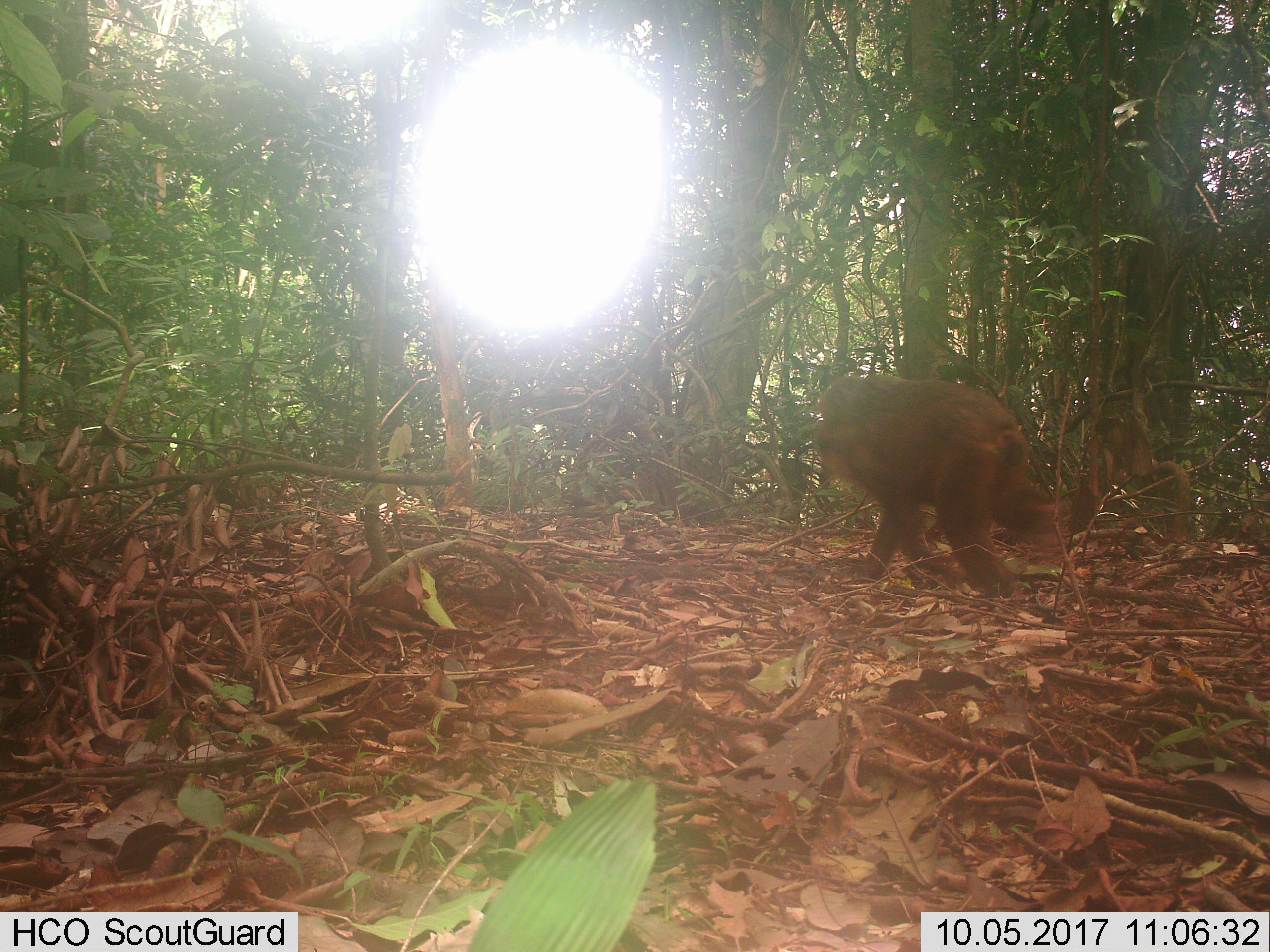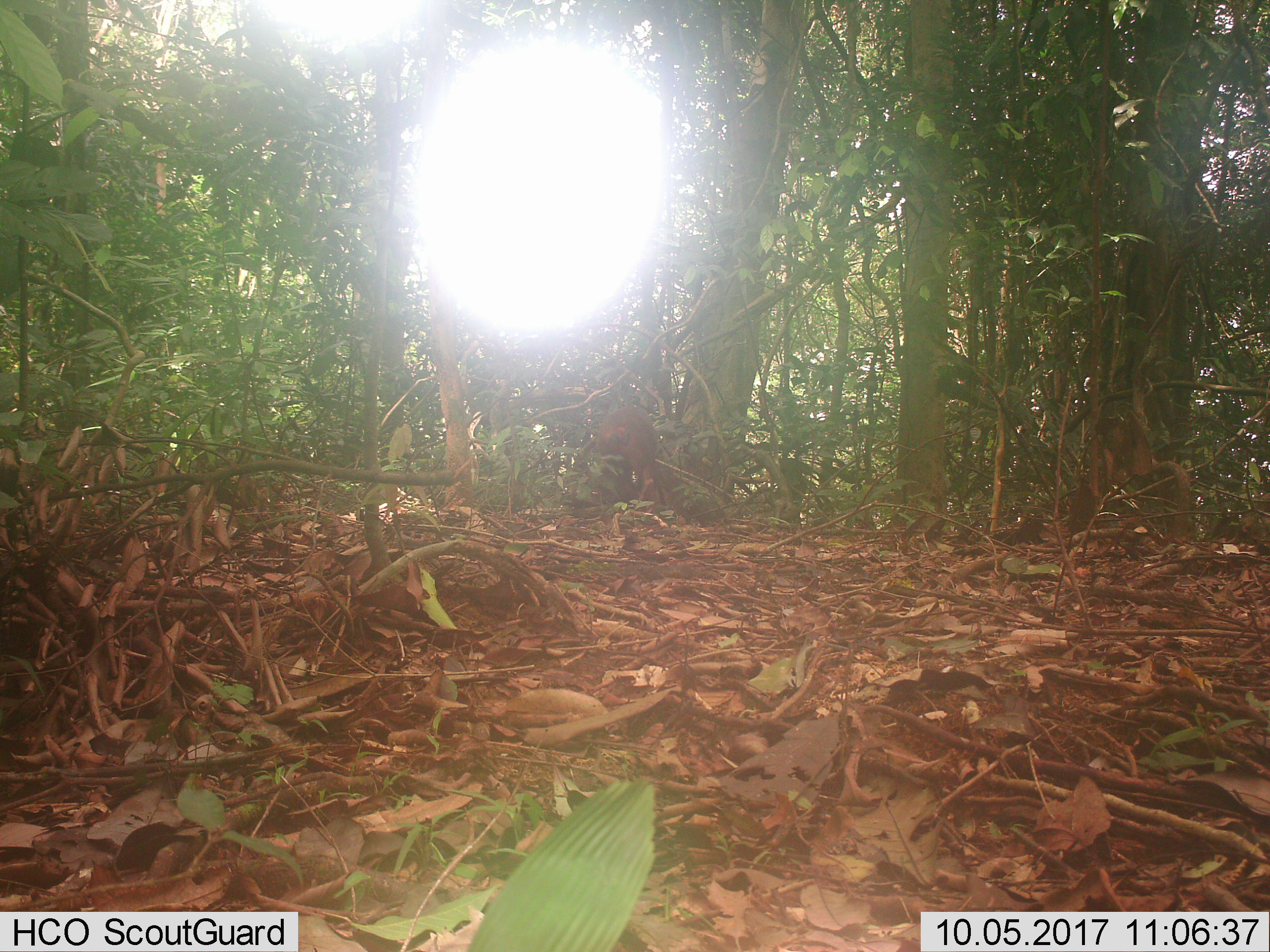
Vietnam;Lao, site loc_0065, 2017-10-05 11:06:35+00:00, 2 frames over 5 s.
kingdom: Animalia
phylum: Chordata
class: Mammalia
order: Primates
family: Cercopithecidae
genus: Macaca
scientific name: Macaca arctoides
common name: stump-tailed macaque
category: stump tailed macaque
Stump tailed macaque (stump-tailed macaque) (Macaca arctoides). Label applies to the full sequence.